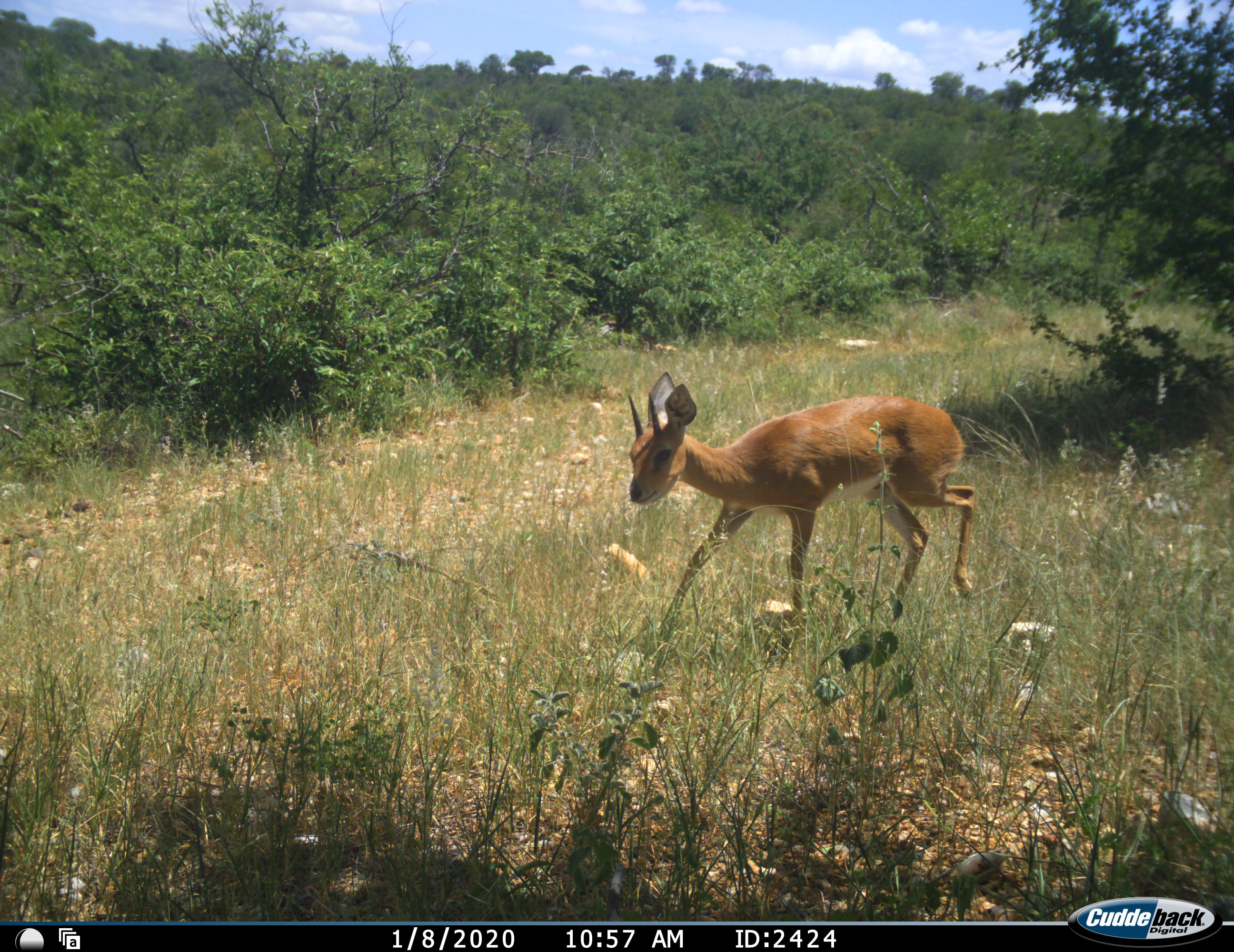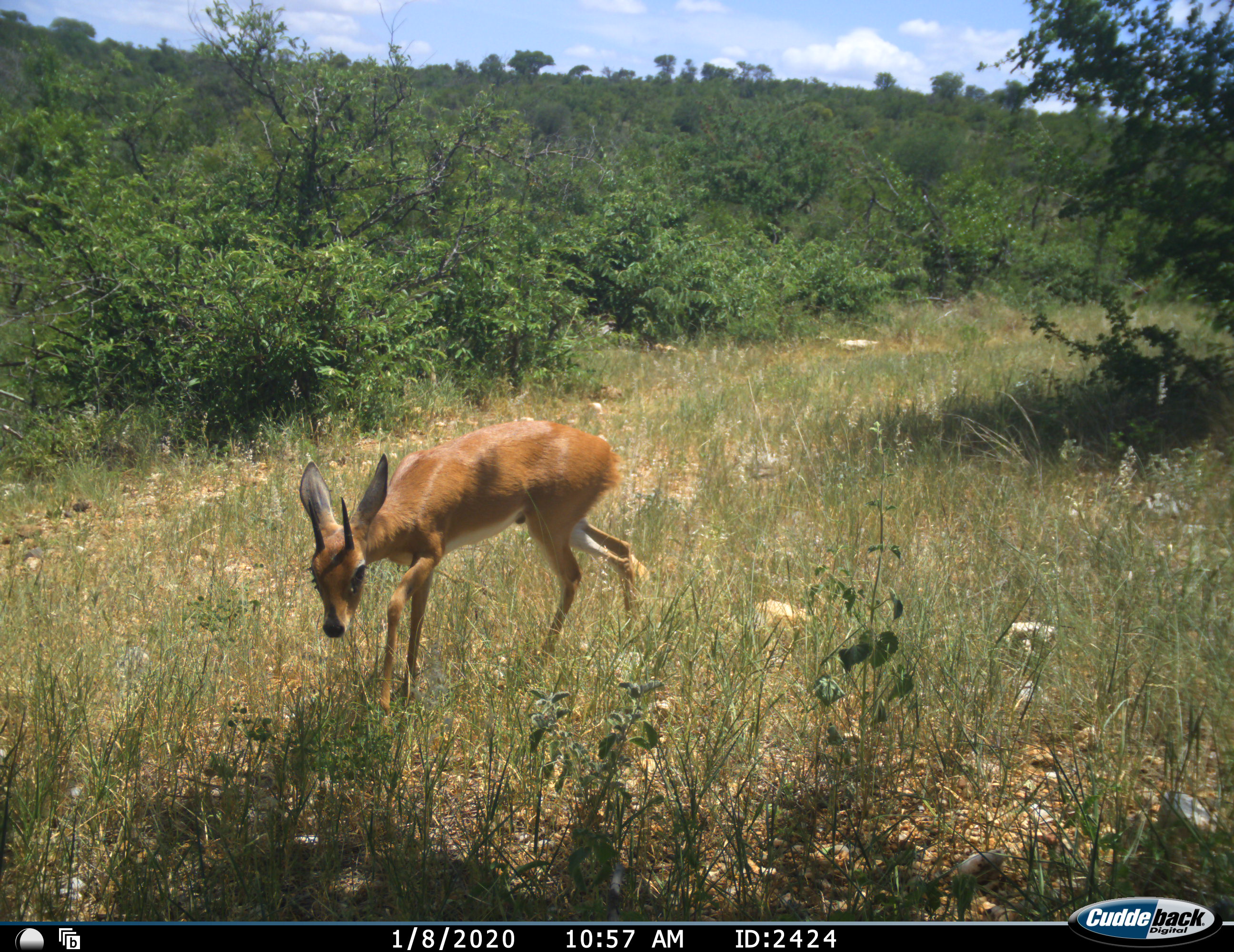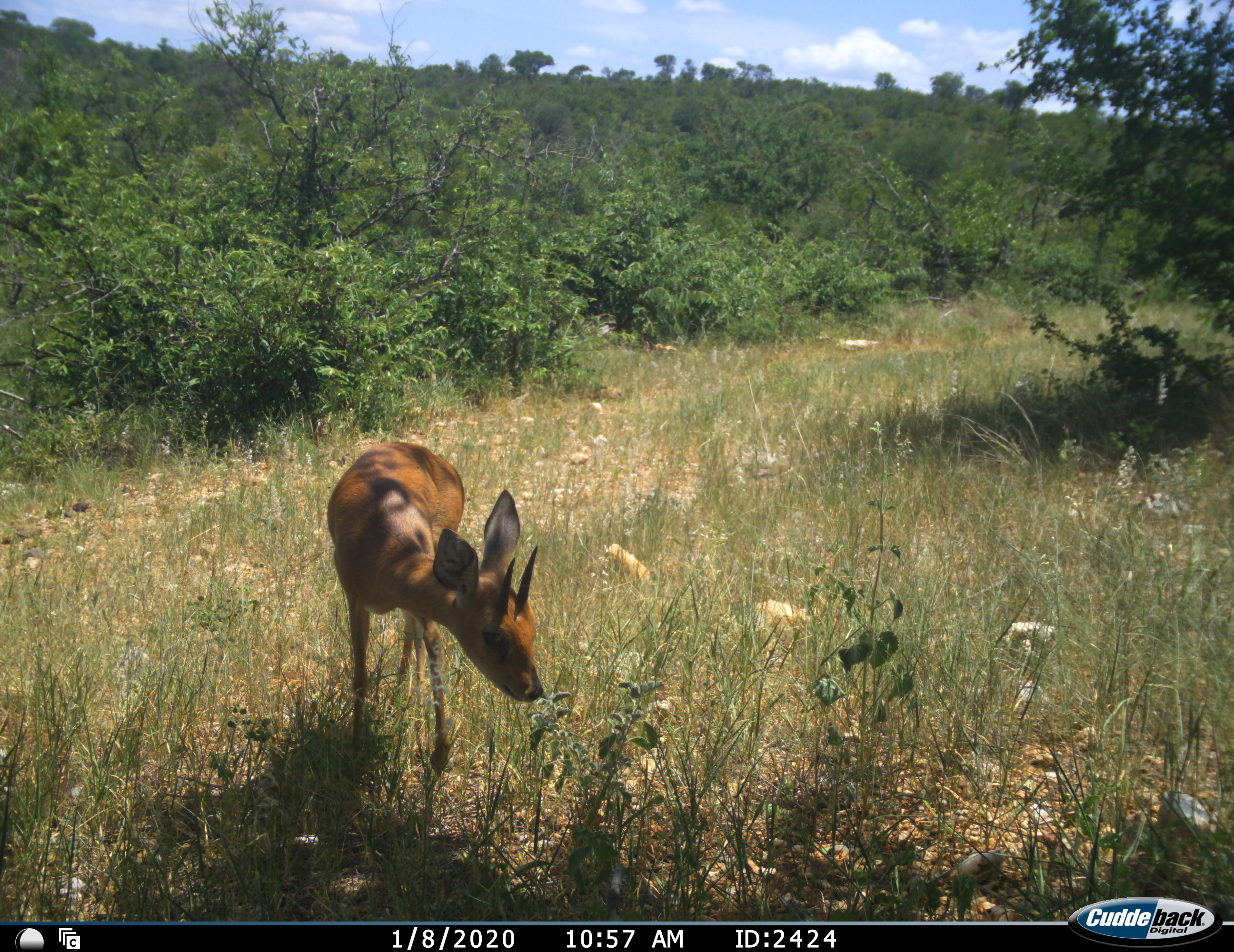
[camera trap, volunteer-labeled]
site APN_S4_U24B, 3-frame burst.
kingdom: Animalia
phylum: Chordata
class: Mammalia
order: Artiodactyla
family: Bovidae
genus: Raphicerus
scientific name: Raphicerus campestris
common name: steenbok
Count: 1.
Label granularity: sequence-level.